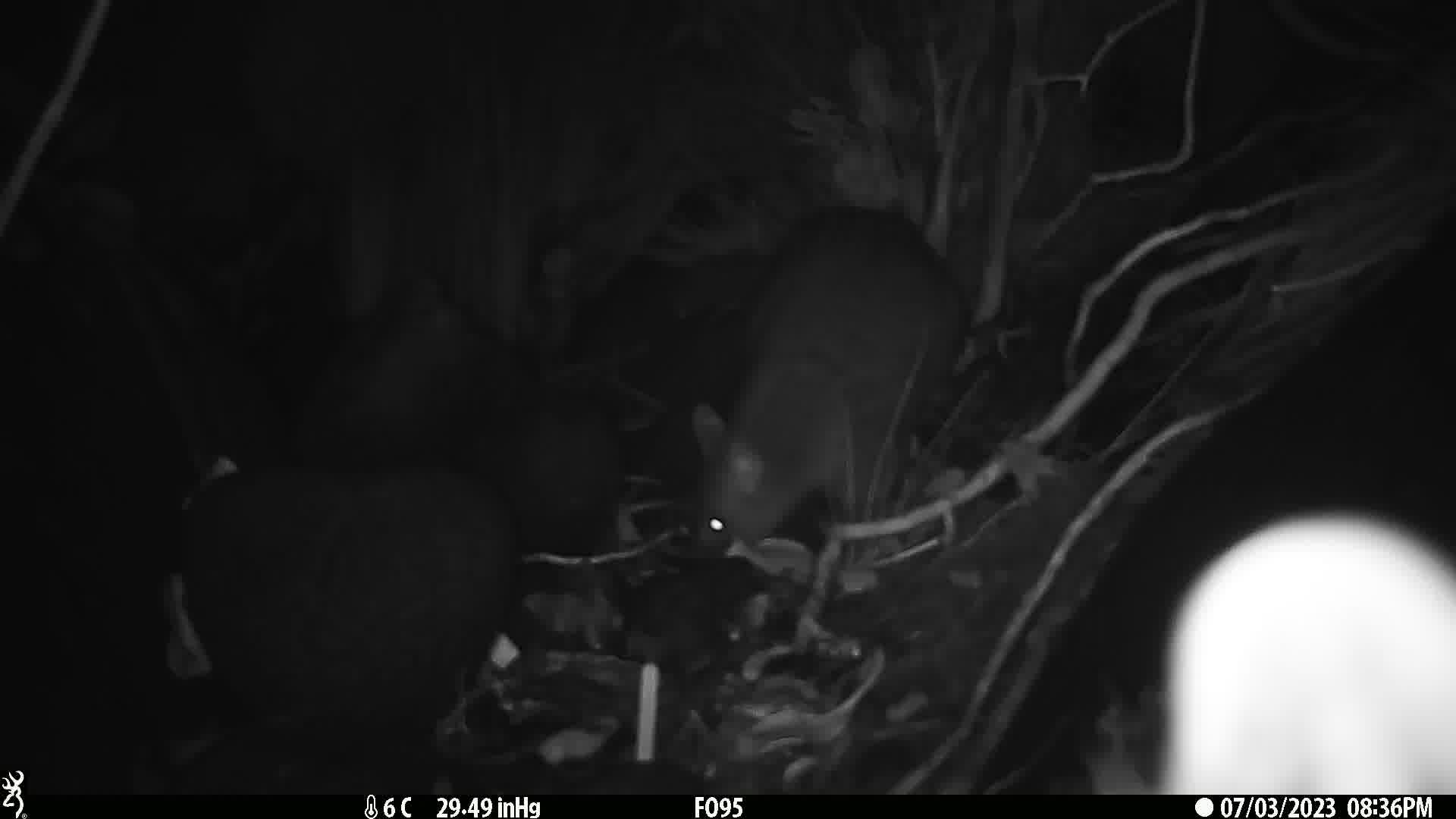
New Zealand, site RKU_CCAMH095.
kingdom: Animalia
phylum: Chordata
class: Mammalia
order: Diprotodontia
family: Phalangeridae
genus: Trichosurus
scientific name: Trichosurus vulpecula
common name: common brushtail possum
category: possum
Possum (common brushtail possum) (Trichosurus vulpecula).